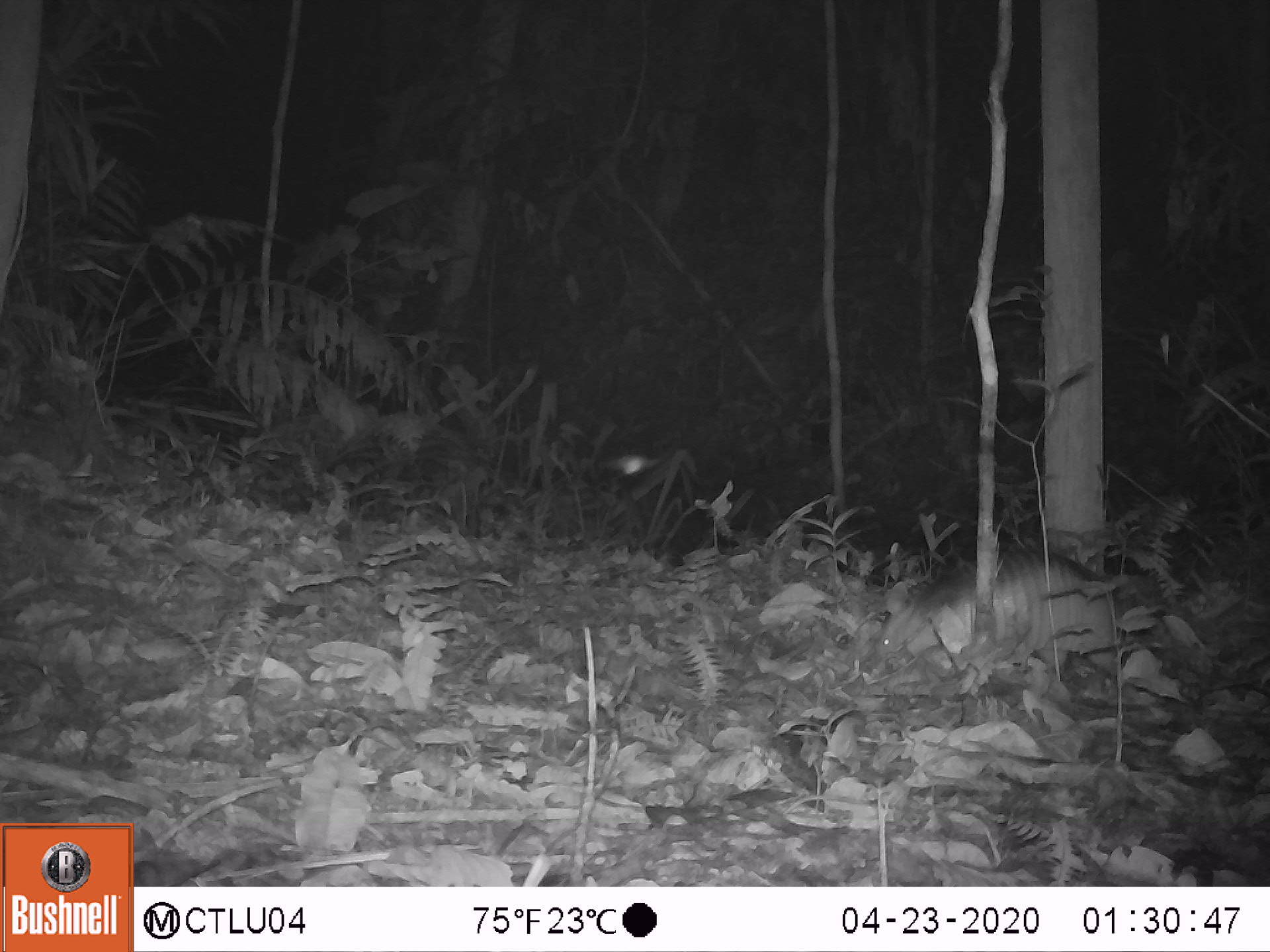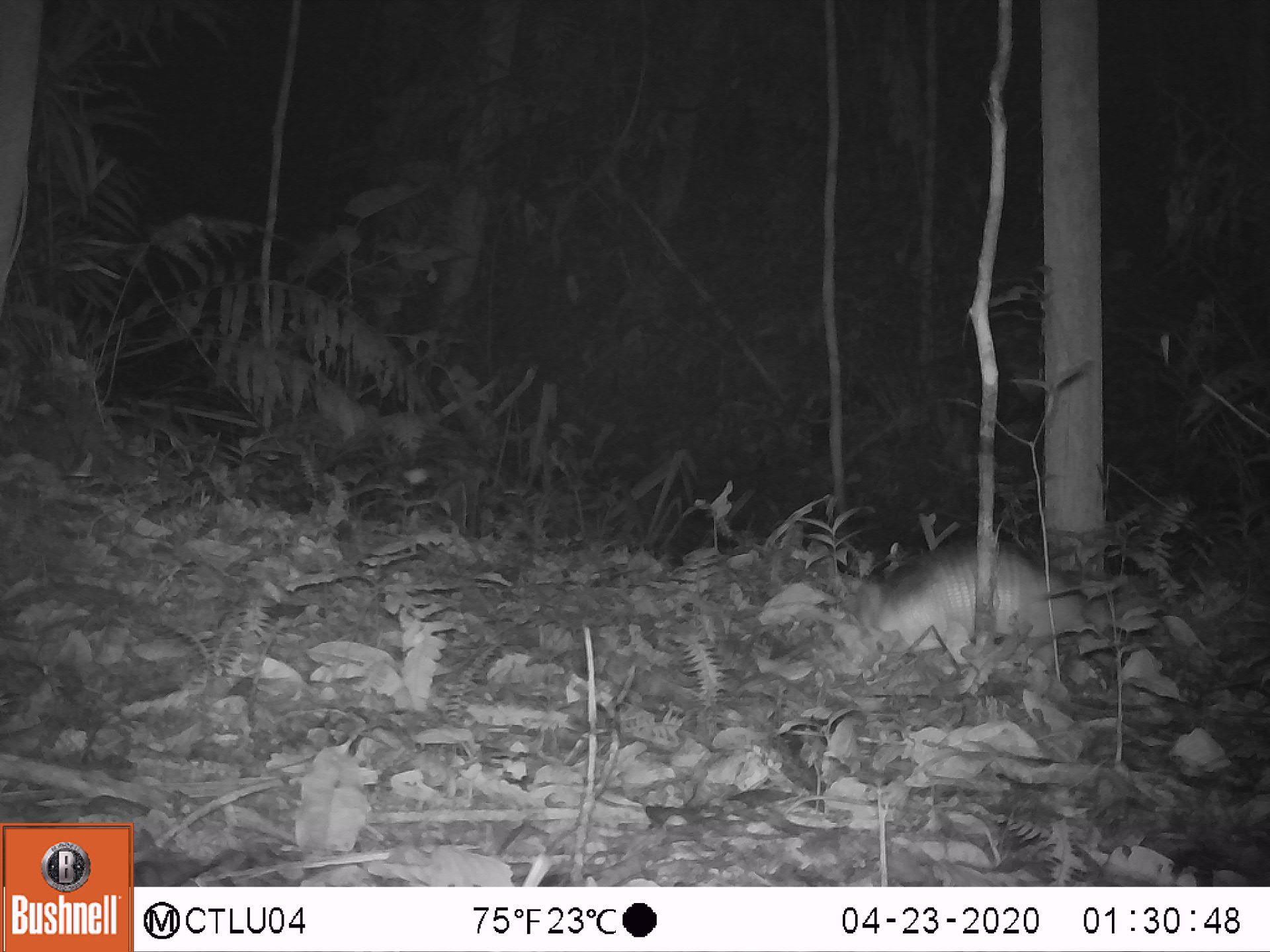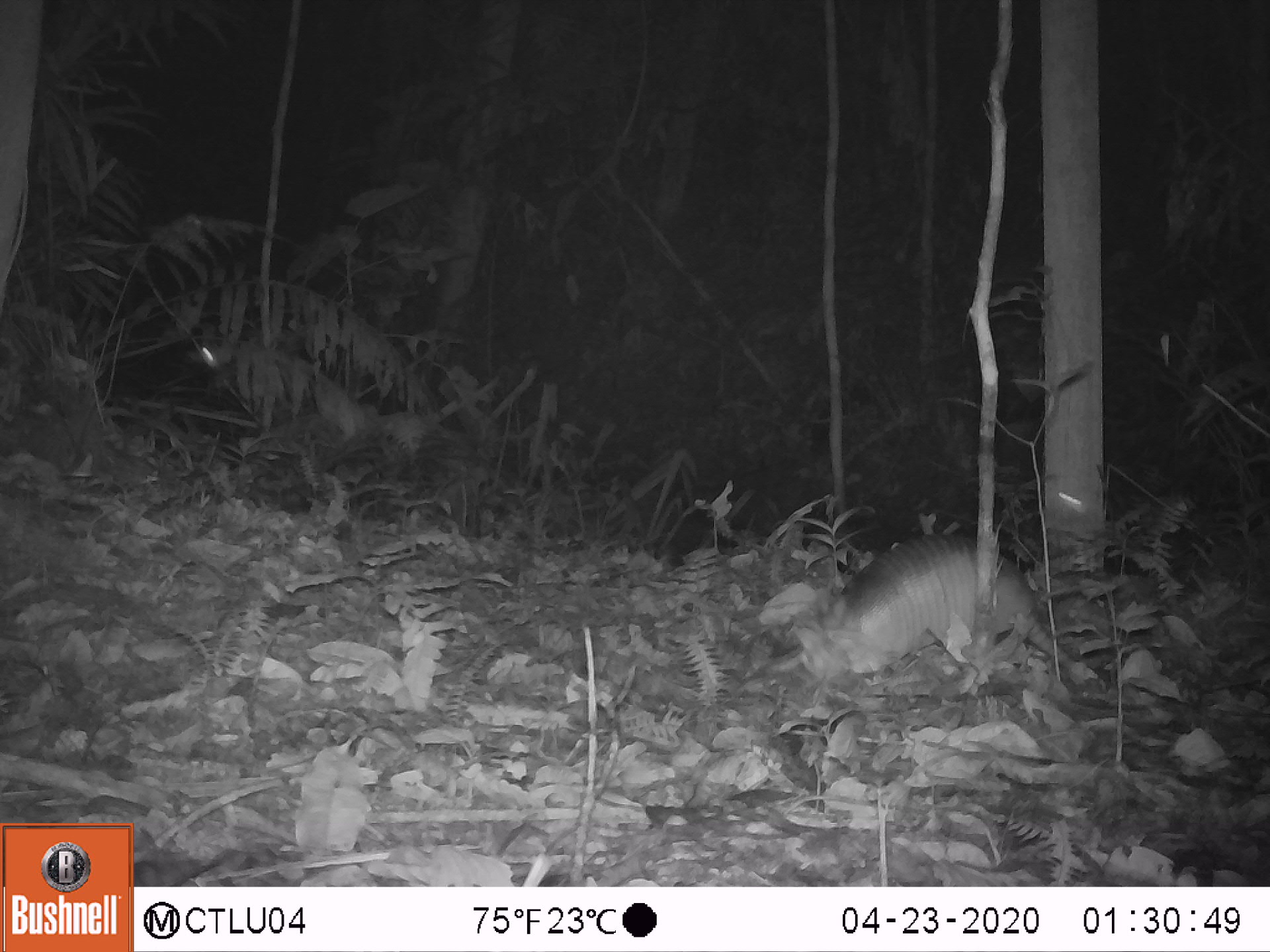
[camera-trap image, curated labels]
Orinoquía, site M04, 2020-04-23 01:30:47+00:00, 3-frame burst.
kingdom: Animalia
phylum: Chordata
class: Mammalia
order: Cingulata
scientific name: Cingulata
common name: armadillo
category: unknown armadillo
Unknown armadillo (armadillo) (Cingulata).